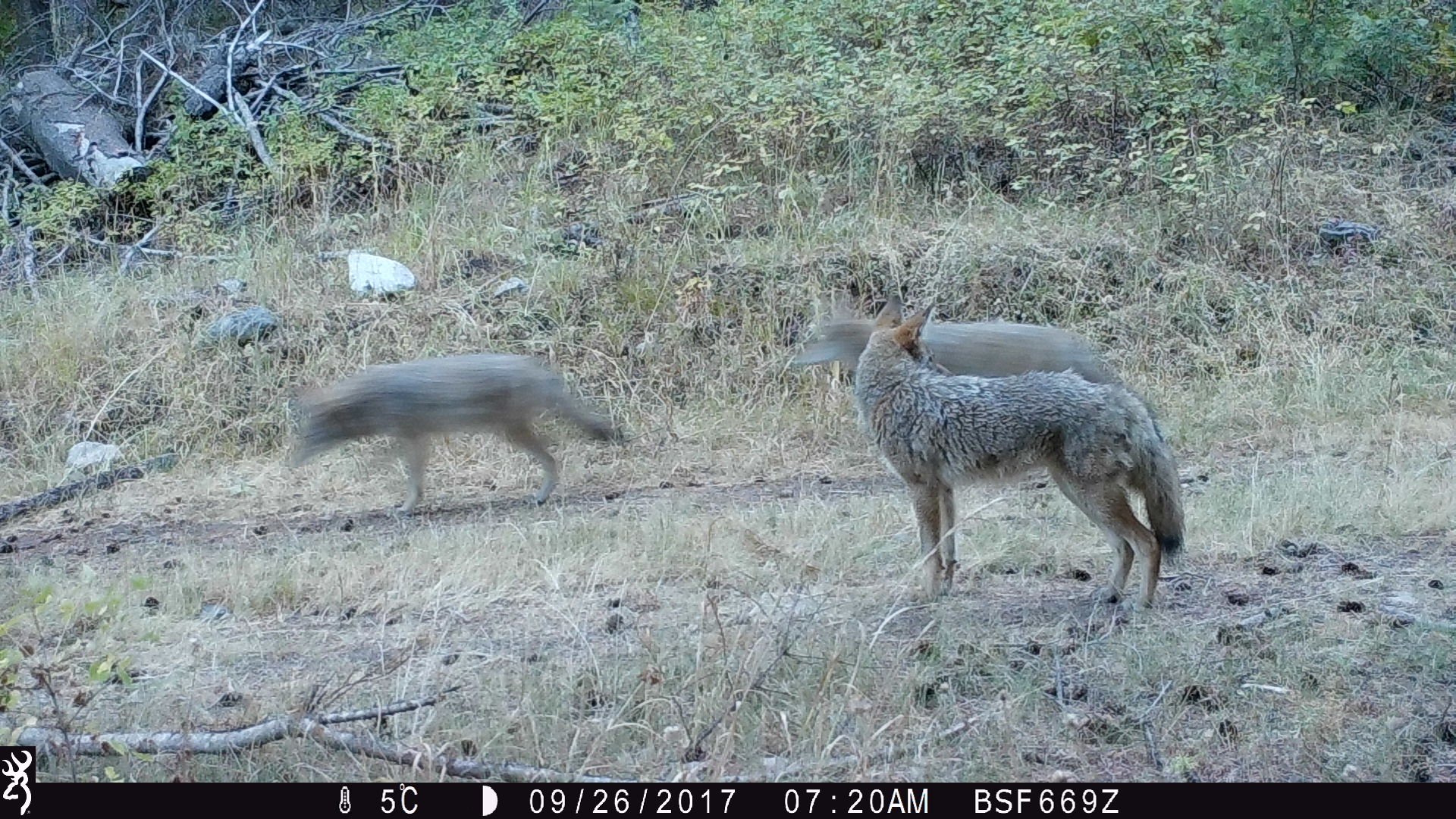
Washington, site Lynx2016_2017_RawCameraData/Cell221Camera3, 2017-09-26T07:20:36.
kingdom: Animalia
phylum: Chordata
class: Mammalia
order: Carnivora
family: Canidae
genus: Canis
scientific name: Canis latrans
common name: coyote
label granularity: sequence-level